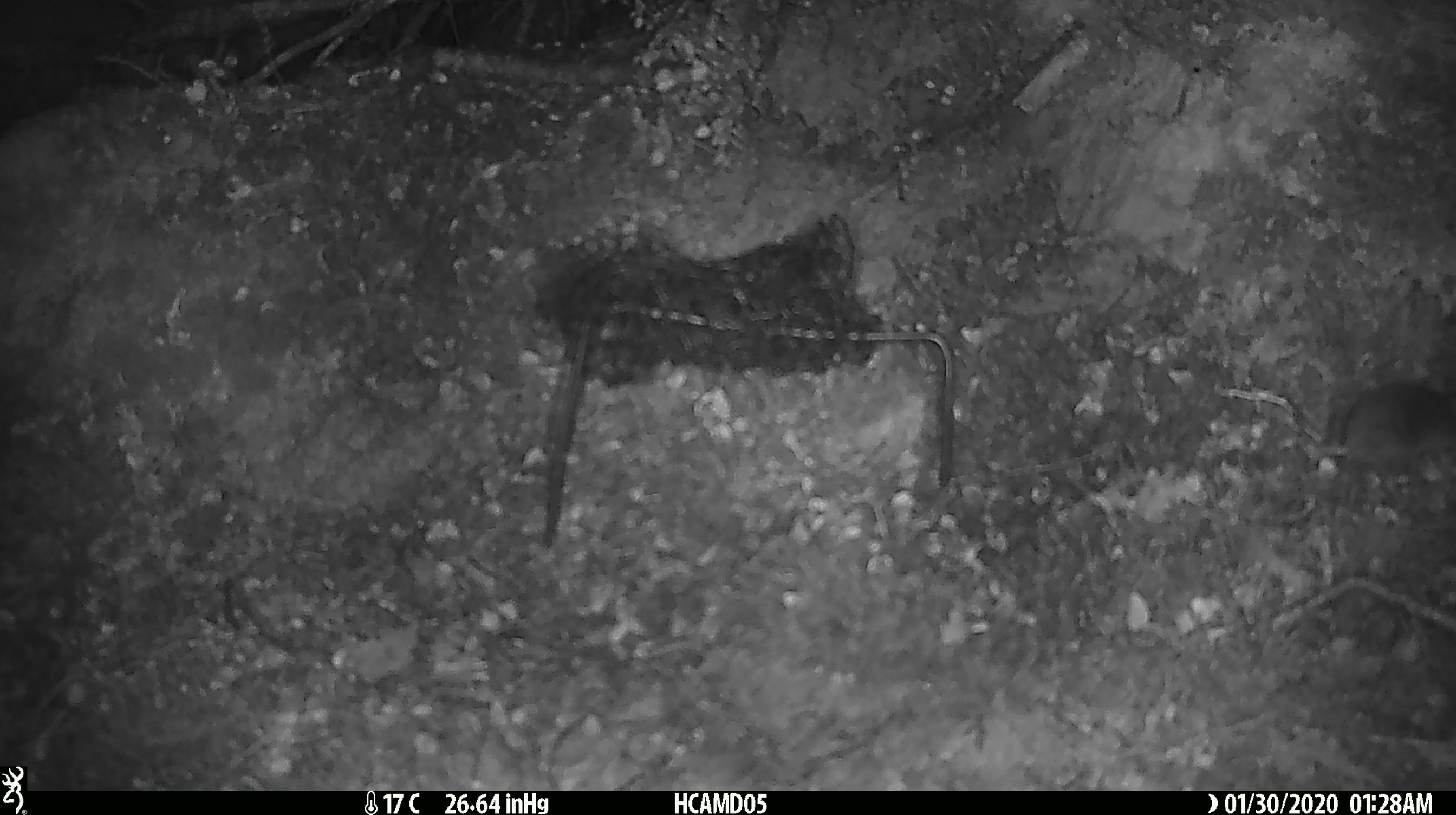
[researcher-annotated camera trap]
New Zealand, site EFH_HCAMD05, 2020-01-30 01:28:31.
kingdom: Animalia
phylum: Chordata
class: Mammalia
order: Rodentia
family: Muridae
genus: Mus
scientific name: Mus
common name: mouse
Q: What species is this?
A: Mouse (Mus).